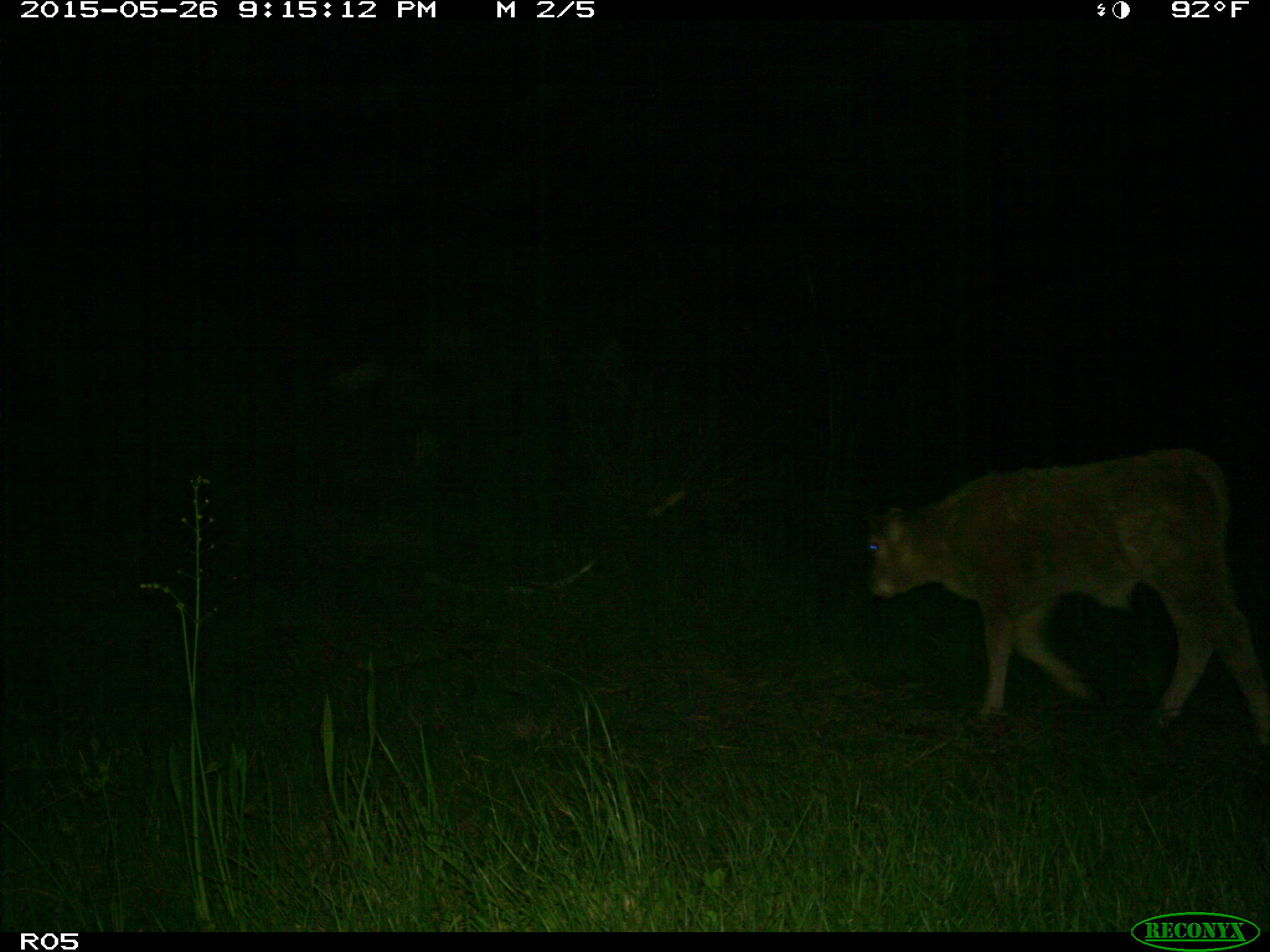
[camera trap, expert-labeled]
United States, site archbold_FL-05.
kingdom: Animalia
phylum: Chordata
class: Mammalia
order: Artiodactyla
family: Bovidae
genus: Bos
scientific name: Bos taurus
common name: domestic cow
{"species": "Bos taurus (domestic cow)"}